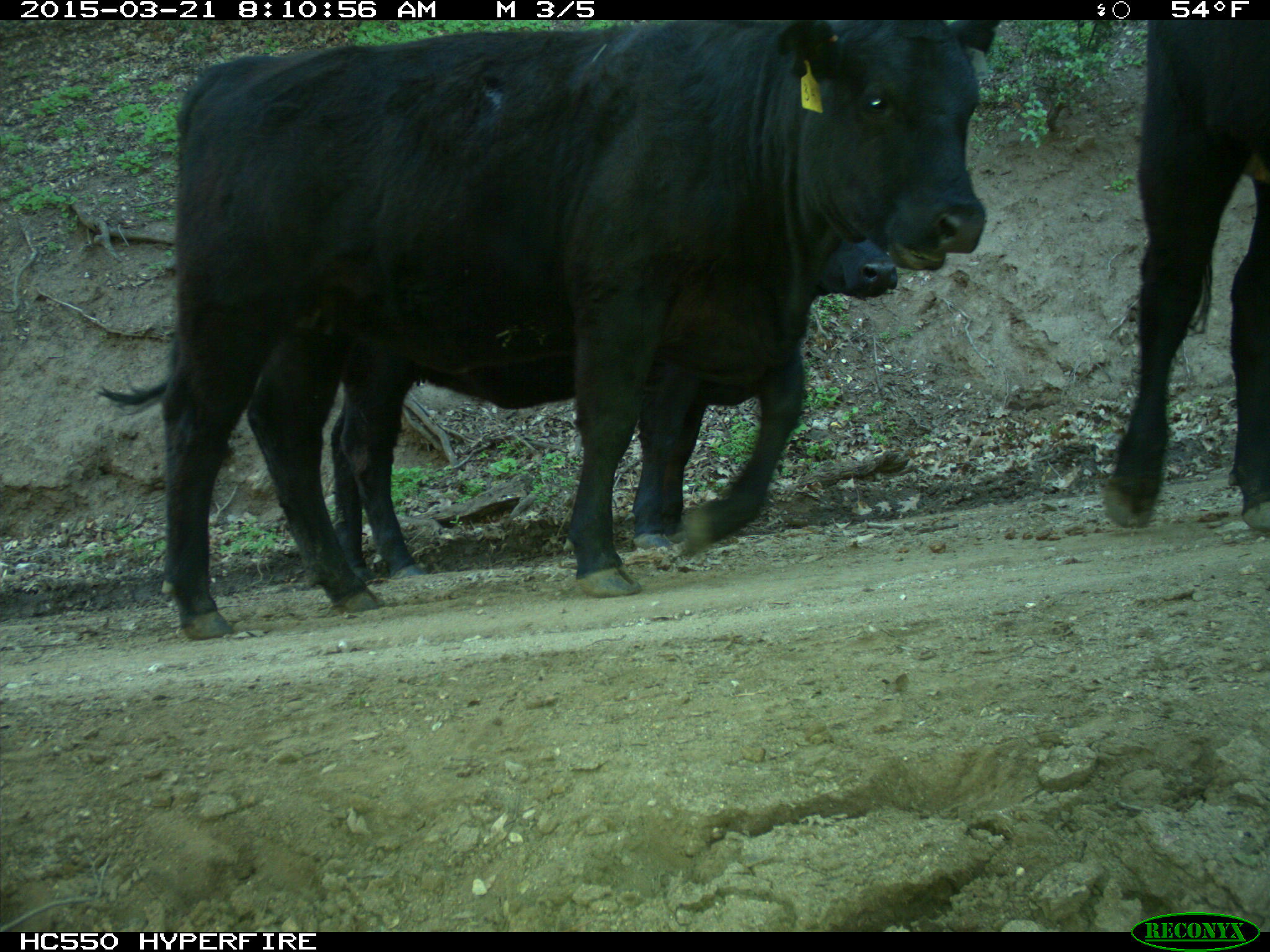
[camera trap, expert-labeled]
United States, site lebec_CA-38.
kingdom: Animalia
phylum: Chordata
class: Mammalia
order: Artiodactyla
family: Bovidae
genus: Bos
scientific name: Bos taurus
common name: domestic cow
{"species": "Bos taurus (domestic cow)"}